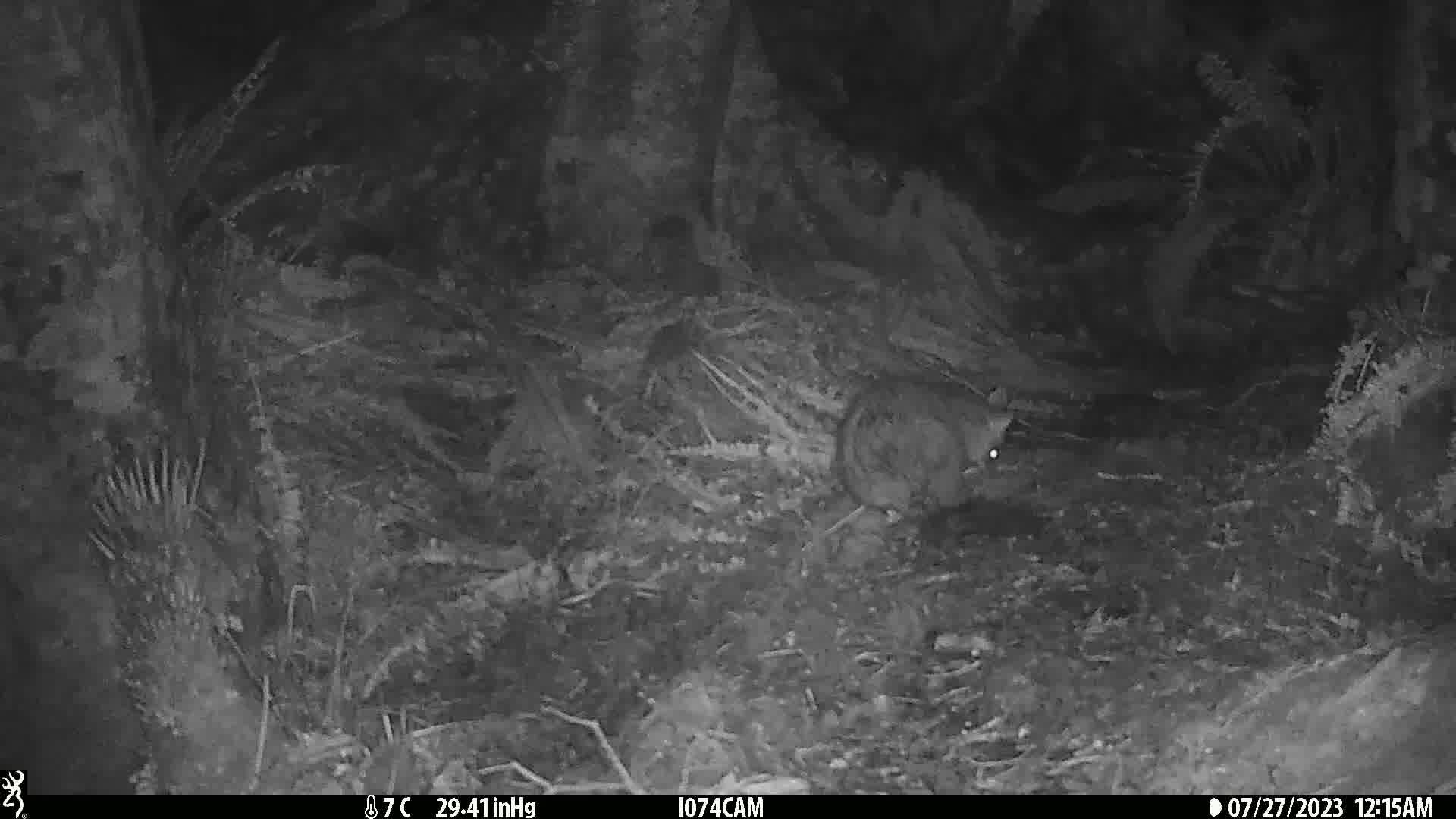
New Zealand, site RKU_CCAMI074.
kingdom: Animalia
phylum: Chordata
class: Mammalia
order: Diprotodontia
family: Phalangeridae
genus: Trichosurus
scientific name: Trichosurus vulpecula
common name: common brushtail possum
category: possum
Possum (common brushtail possum) (Trichosurus vulpecula).